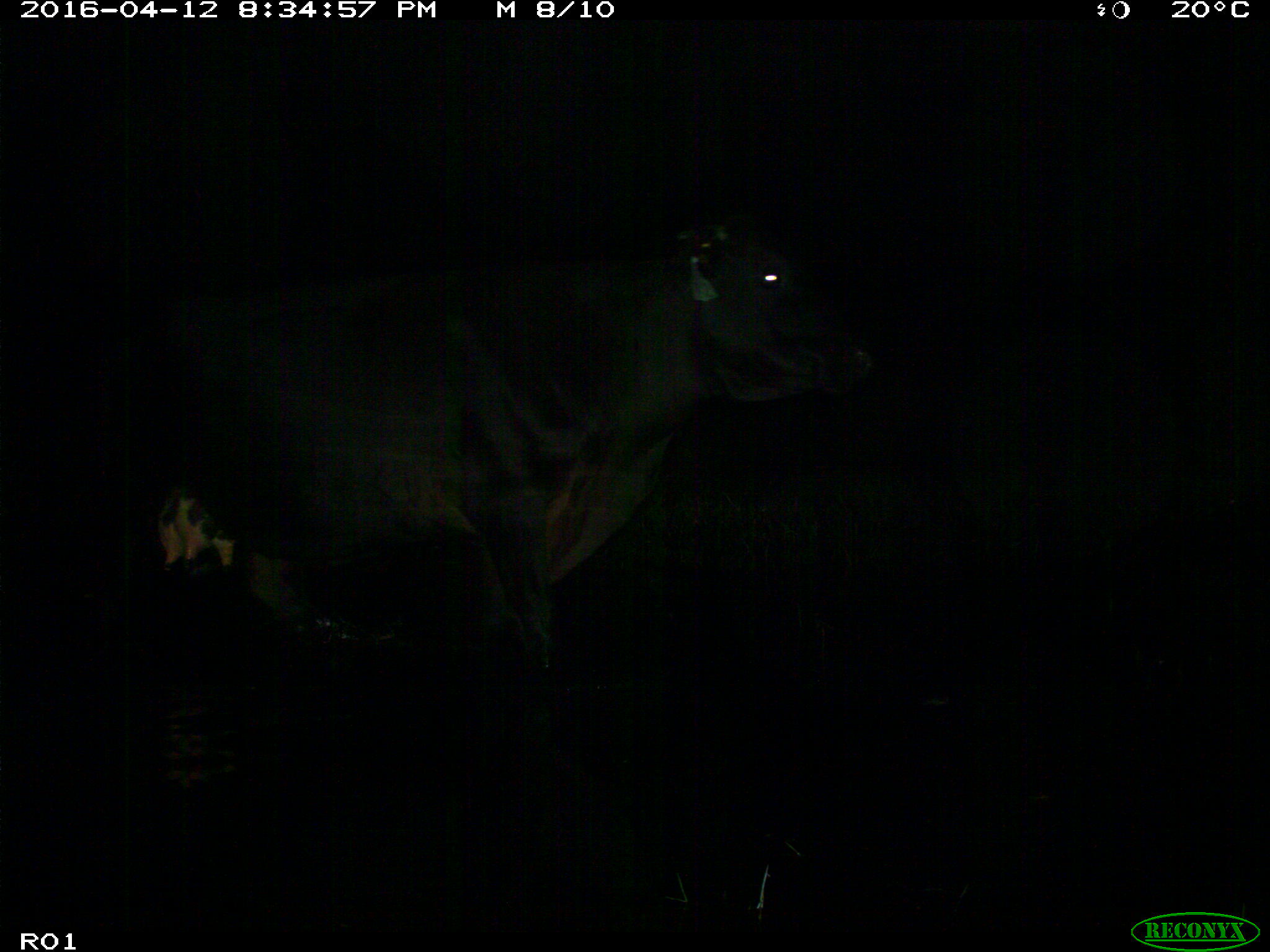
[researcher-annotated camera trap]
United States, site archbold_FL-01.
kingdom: Animalia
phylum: Chordata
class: Mammalia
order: Artiodactyla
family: Bovidae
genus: Bos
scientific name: Bos taurus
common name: domestic cow